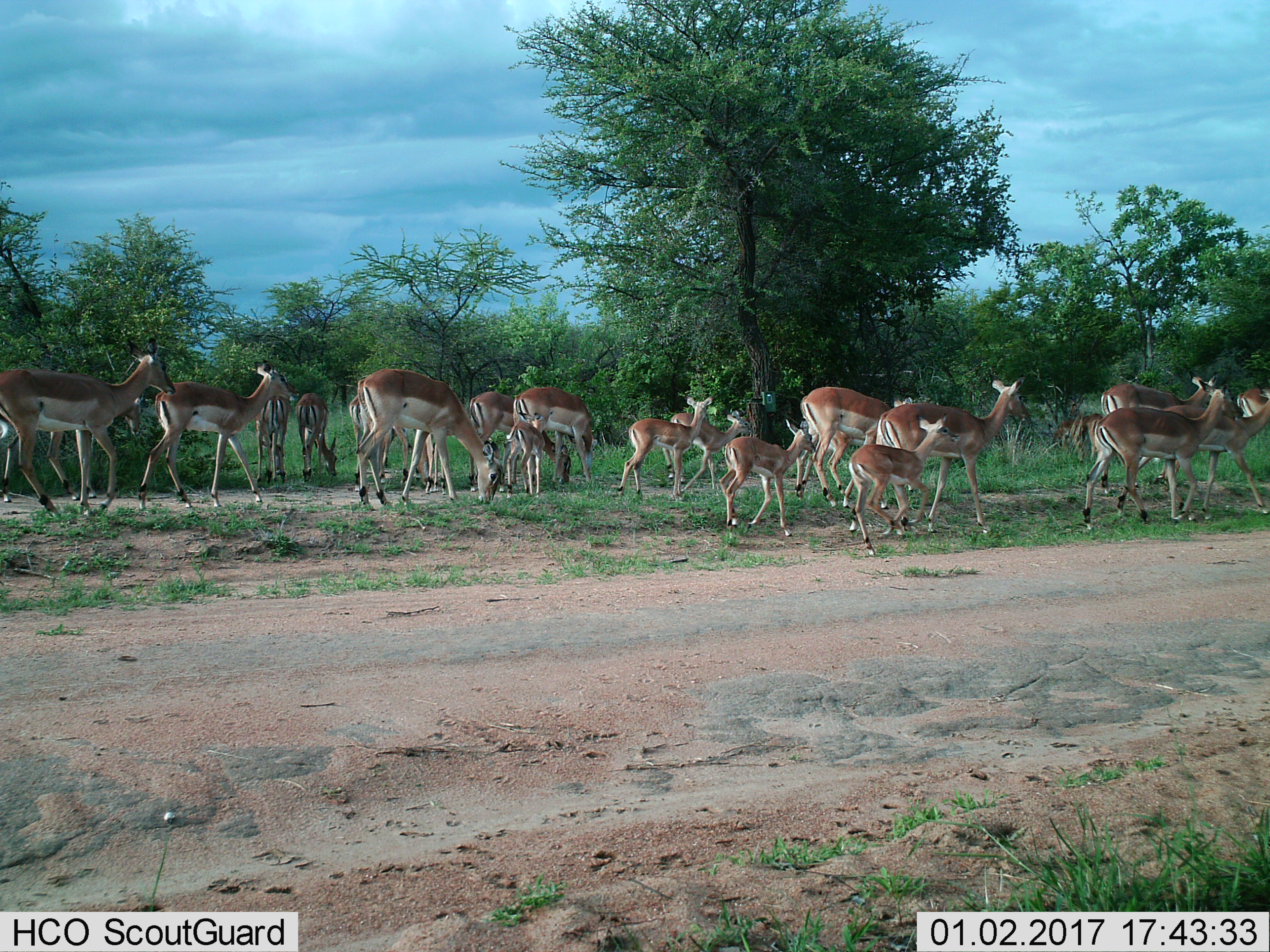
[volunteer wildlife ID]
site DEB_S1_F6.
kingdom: Animalia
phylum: Chordata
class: Mammalia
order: Artiodactyla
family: Bovidae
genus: Aepyceros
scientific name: Aepyceros melampus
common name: impala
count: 11-50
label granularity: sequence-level